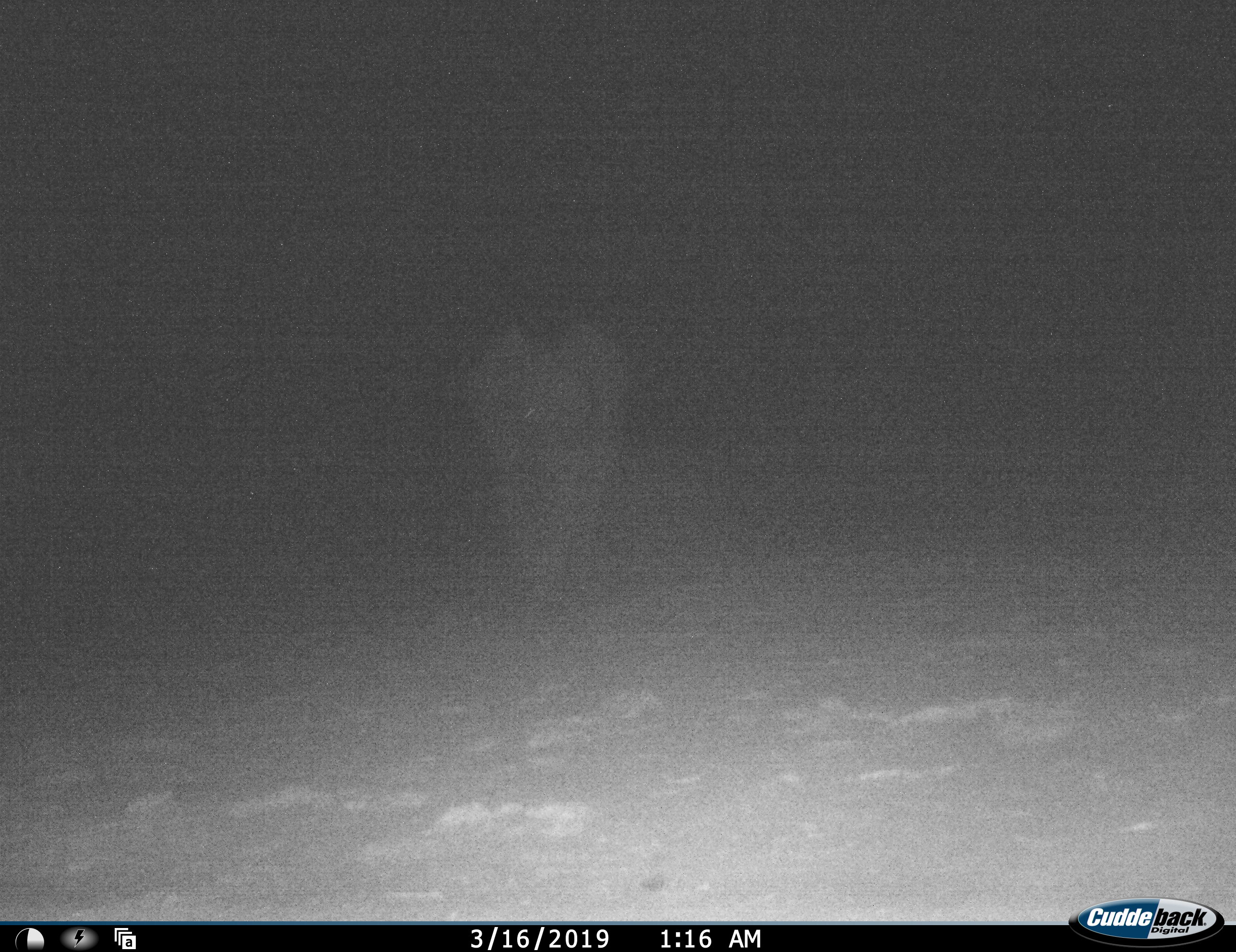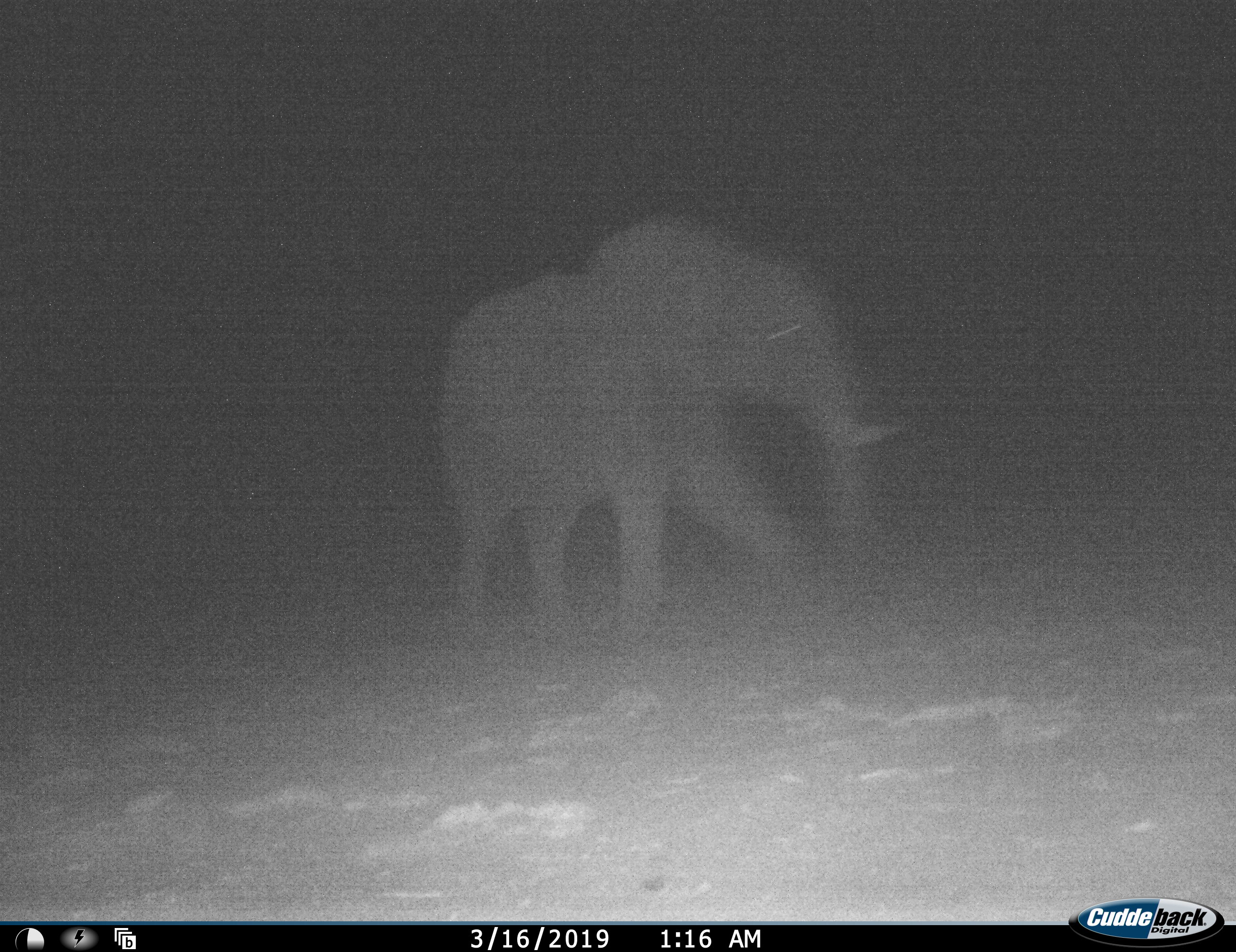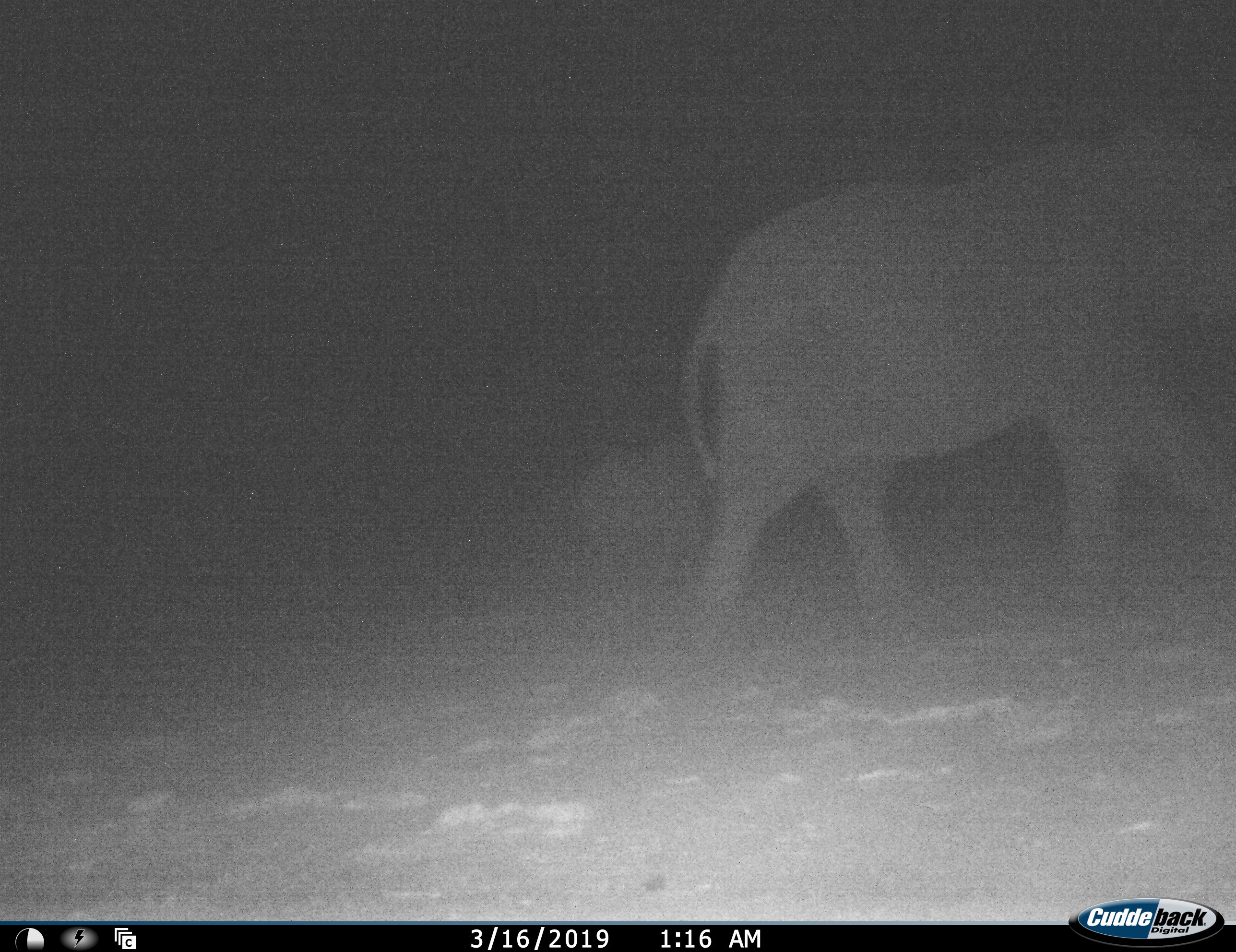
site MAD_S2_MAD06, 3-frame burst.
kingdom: Animalia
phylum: Chordata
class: Mammalia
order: Proboscidea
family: Elephantidae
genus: Loxodonta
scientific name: Loxodonta africana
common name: african bush elephant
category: elephant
Elephant (african bush elephant) (Loxodonta africana), count 2. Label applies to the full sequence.